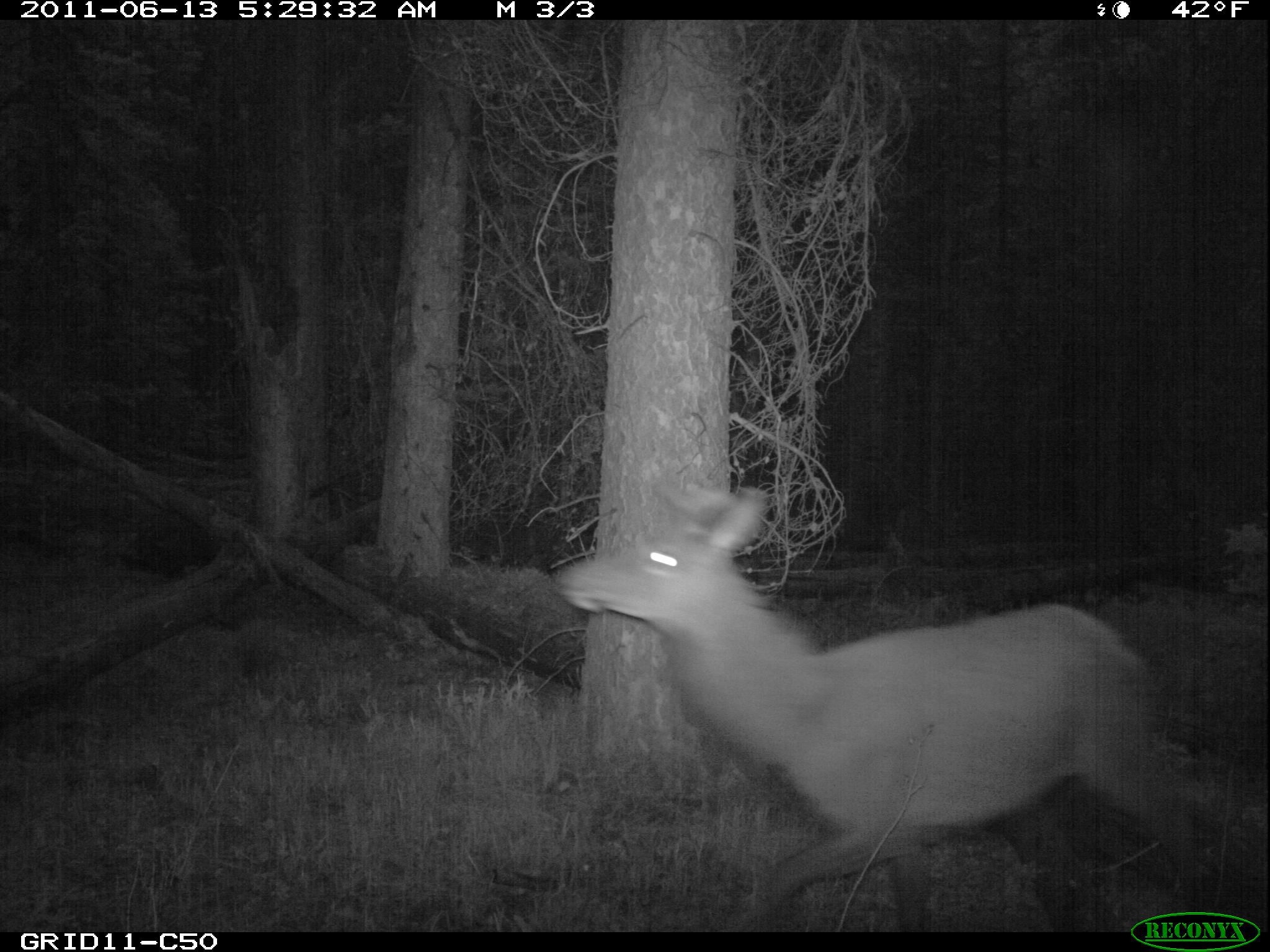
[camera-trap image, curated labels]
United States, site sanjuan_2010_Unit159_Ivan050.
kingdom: Animalia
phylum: Chordata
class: Mammalia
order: Artiodactyla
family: Cervidae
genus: Cervus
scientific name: Cervus elaphus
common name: red deer